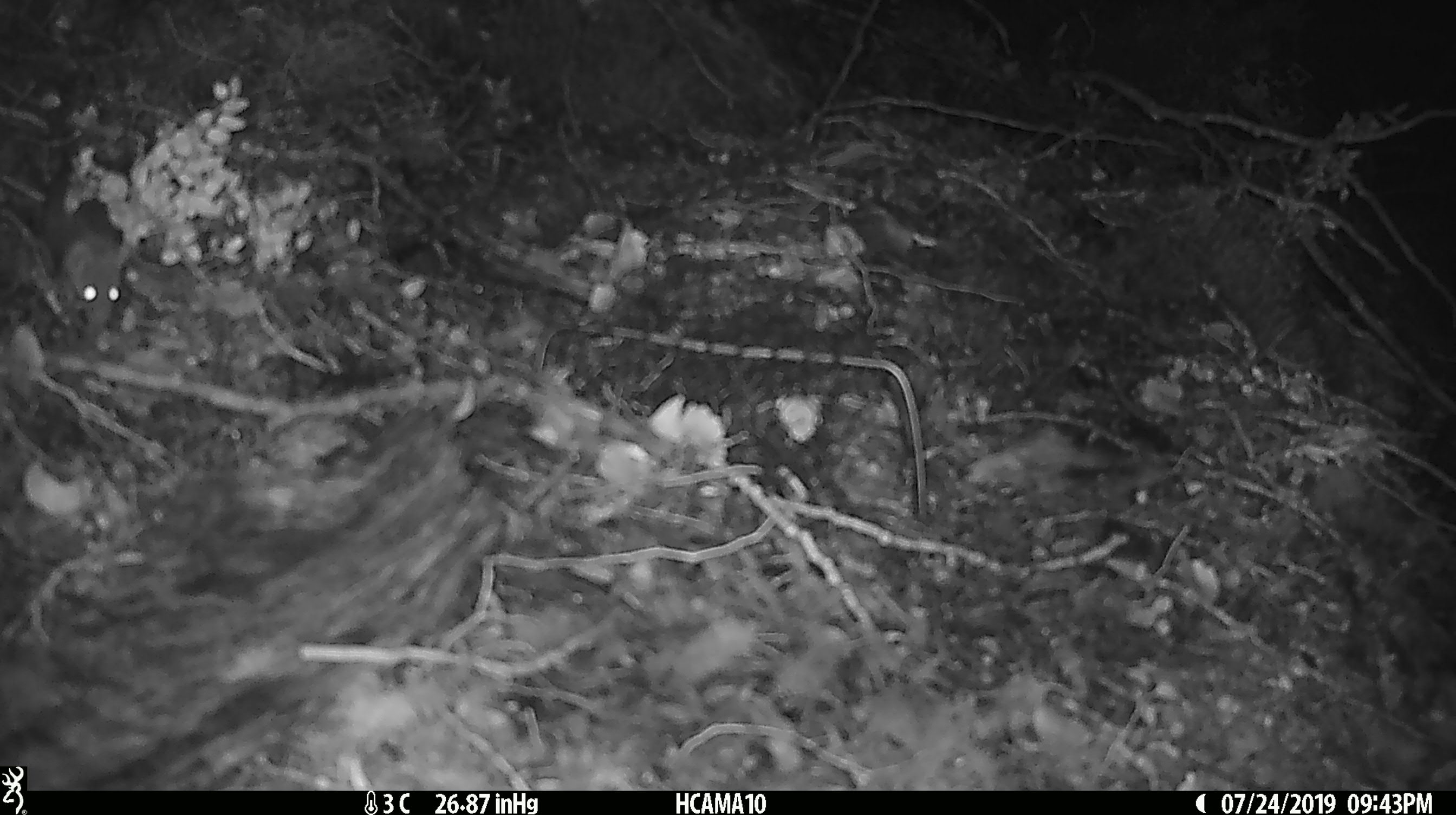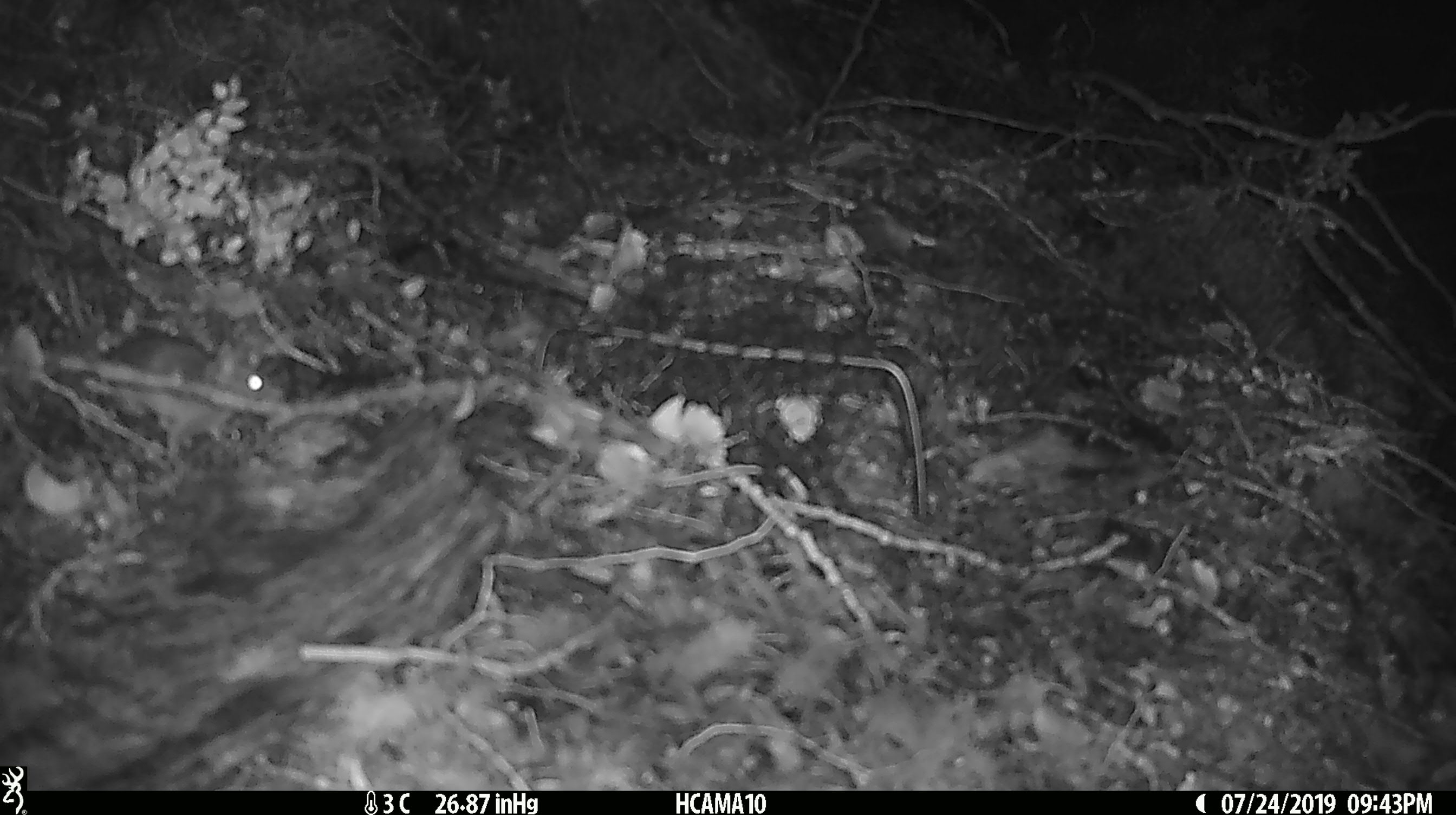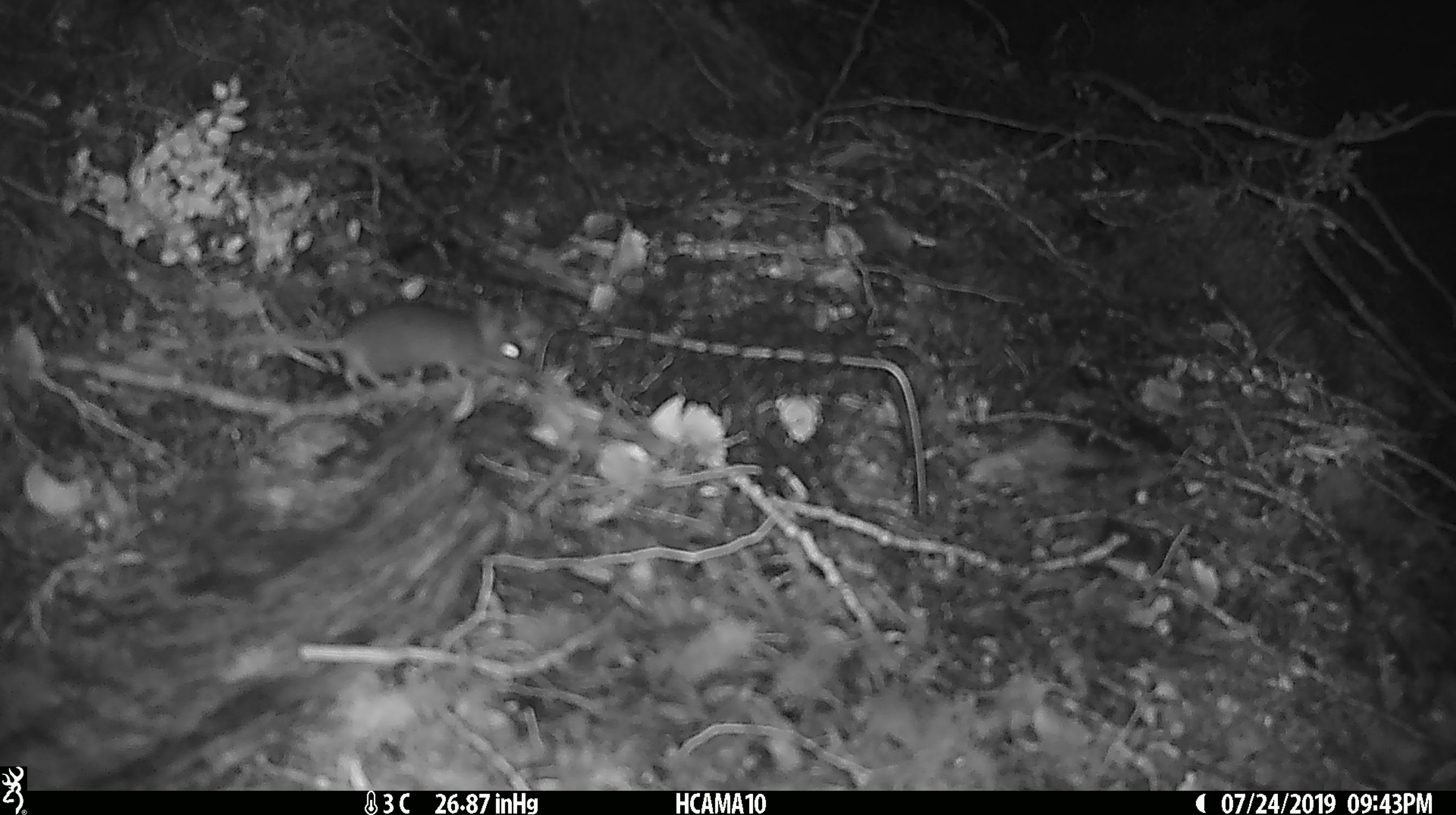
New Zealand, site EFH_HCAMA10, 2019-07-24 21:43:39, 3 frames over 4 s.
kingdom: Animalia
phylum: Chordata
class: Mammalia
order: Rodentia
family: Muridae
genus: Mus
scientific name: Mus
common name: mouse